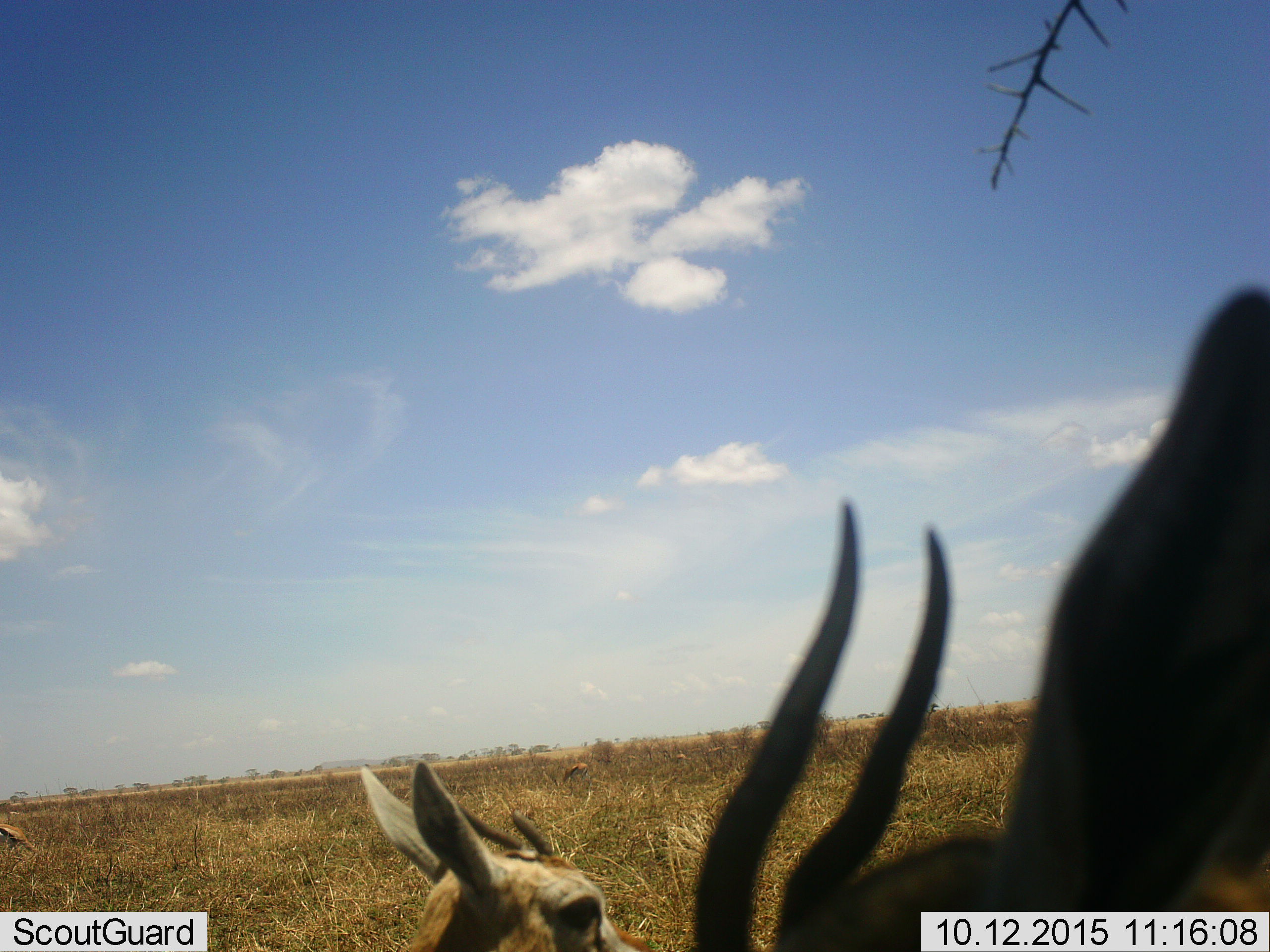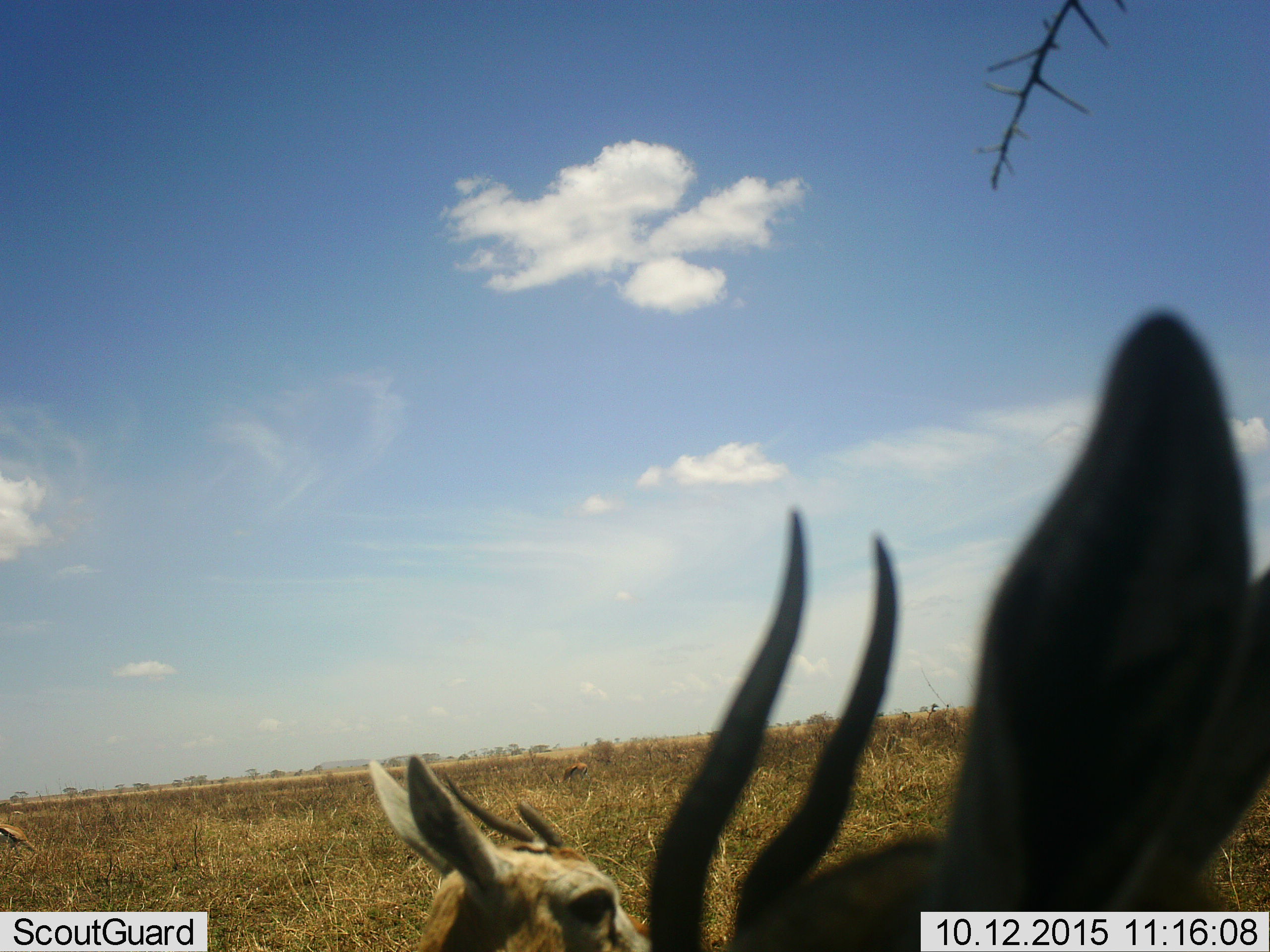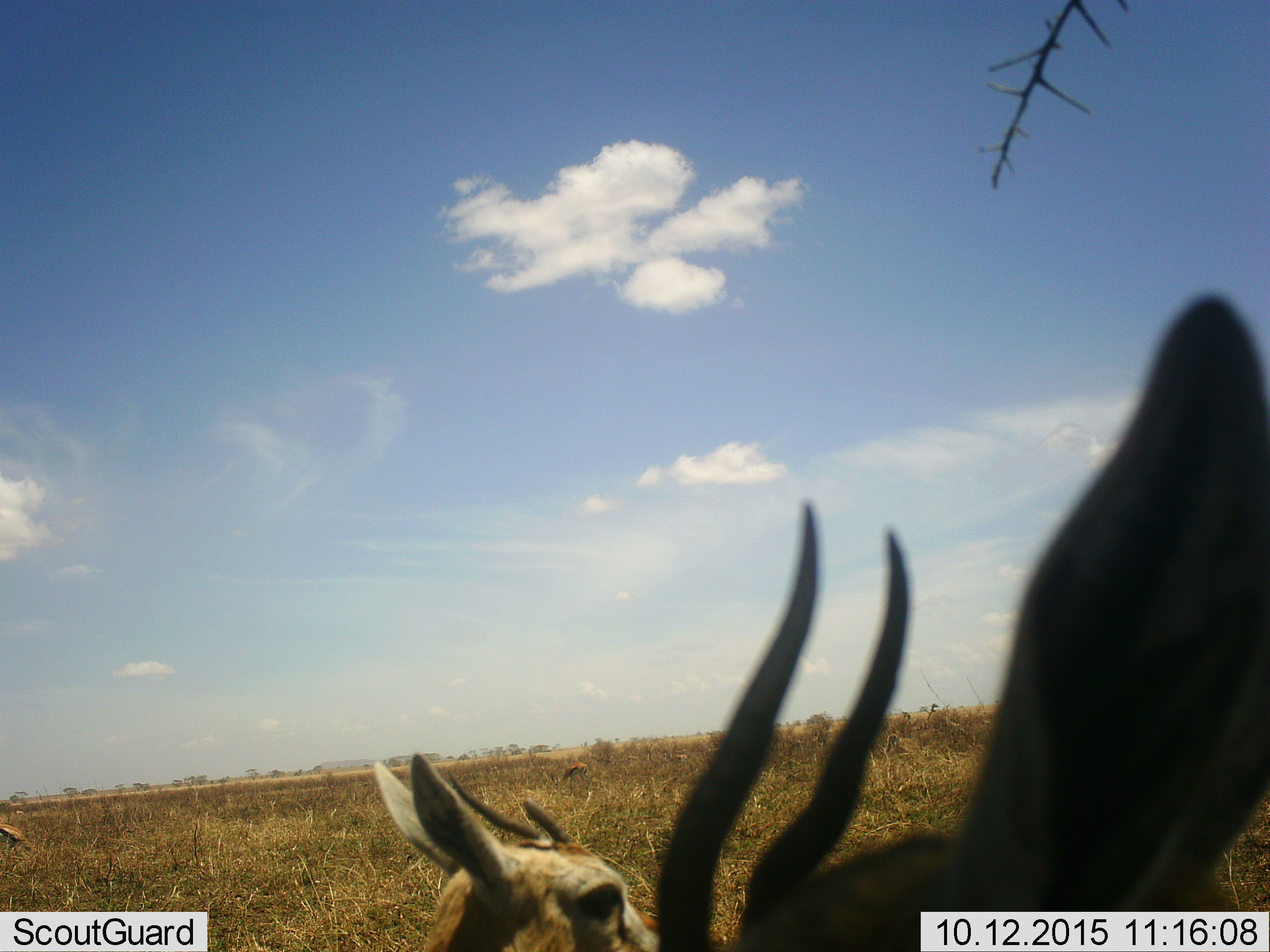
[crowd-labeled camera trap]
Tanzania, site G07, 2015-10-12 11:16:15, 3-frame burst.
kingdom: Animalia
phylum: Chordata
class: Mammalia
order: Artiodactyla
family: Bovidae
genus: Eudorcas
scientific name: Eudorcas thomsonii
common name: thomson's gazelle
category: gazellethomsons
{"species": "gazellethomsons (thomson's gazelle) (Eudorcas thomsonii)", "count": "4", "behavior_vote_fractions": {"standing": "86%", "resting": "29%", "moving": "0%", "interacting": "0%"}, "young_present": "14%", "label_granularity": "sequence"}